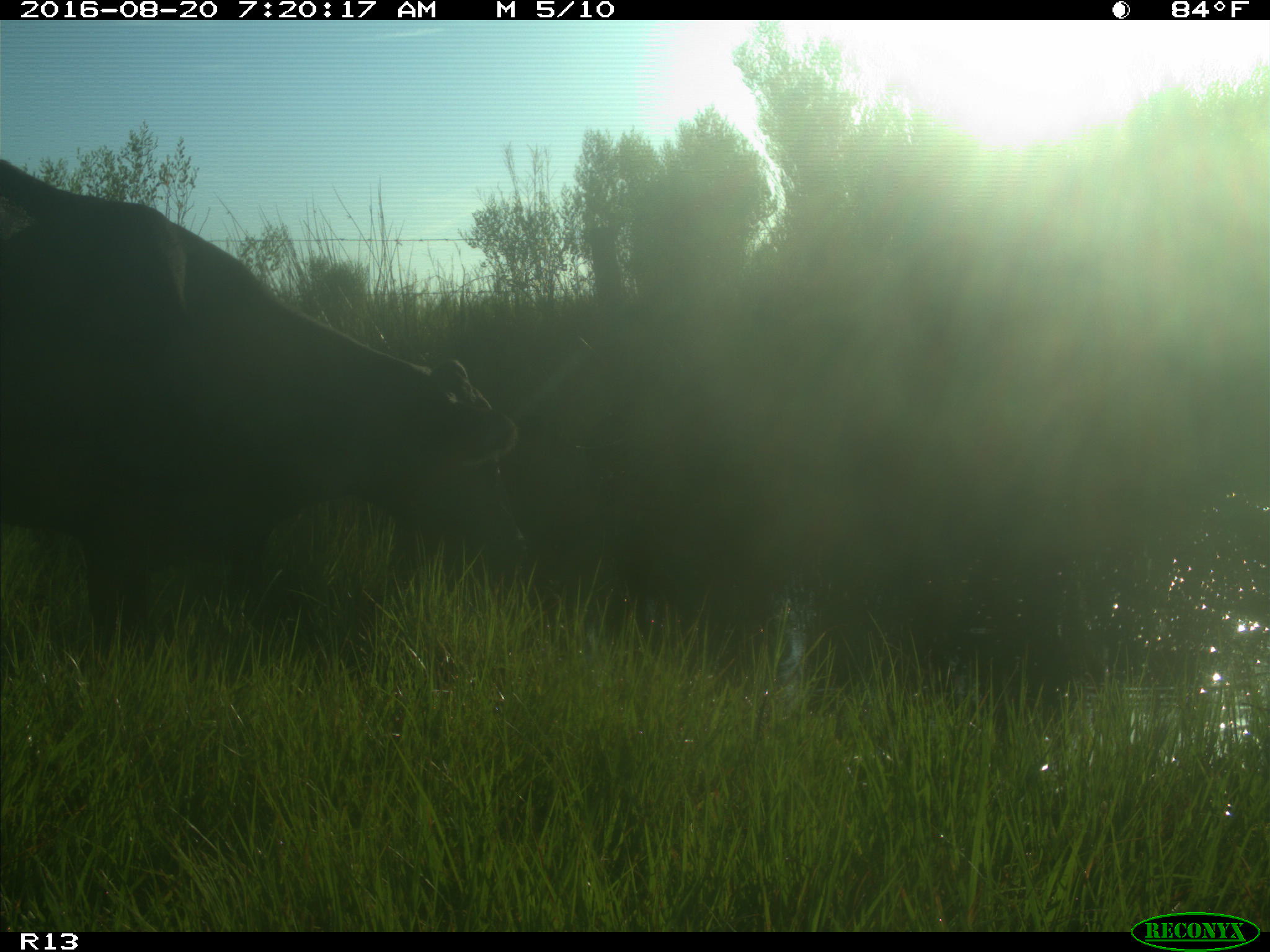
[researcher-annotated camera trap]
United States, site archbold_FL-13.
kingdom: Animalia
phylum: Chordata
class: Mammalia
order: Artiodactyla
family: Bovidae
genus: Bos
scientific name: Bos taurus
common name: domestic cow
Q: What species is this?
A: Bos taurus (domestic cow).